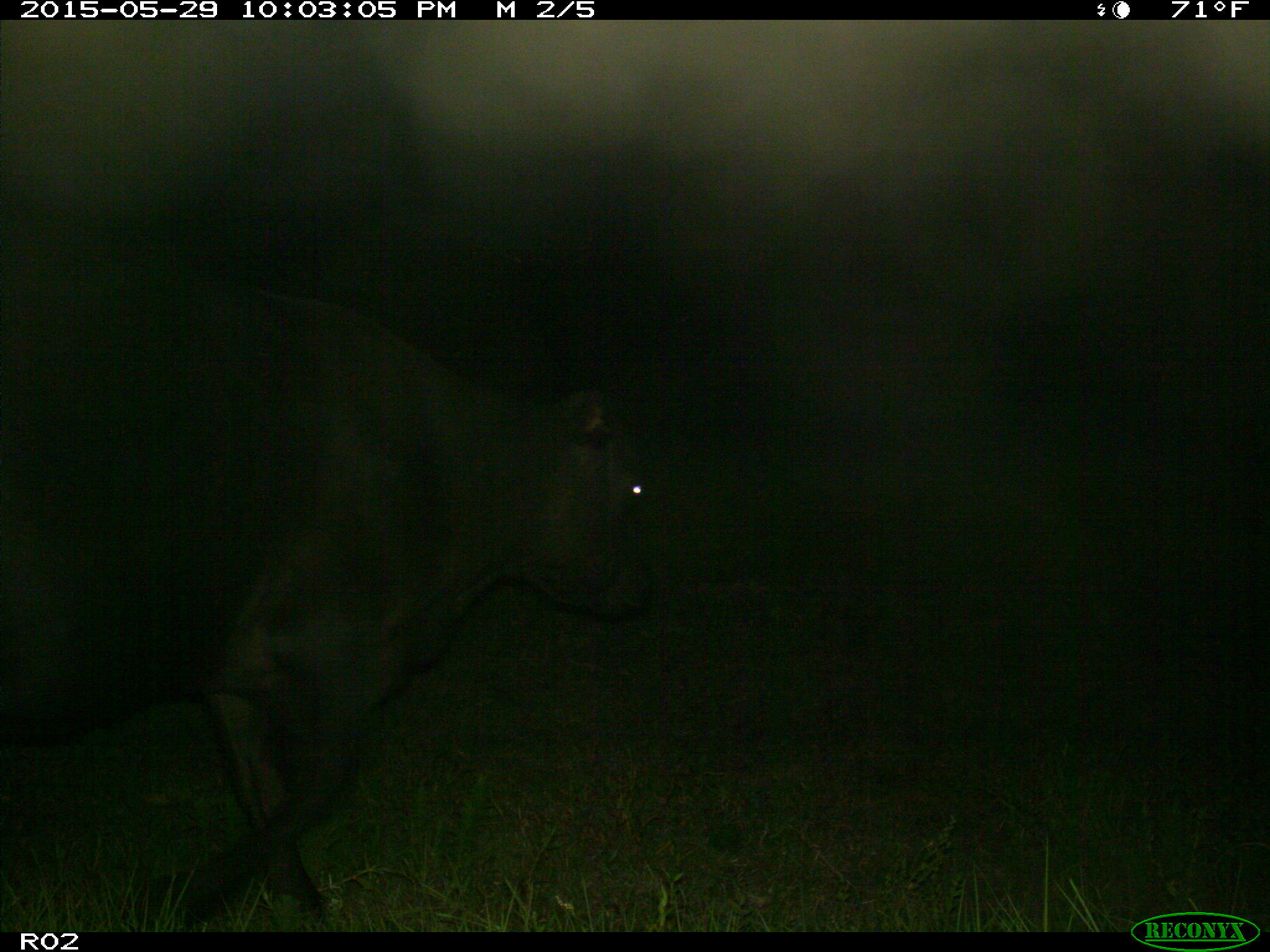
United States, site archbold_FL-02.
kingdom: Animalia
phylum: Chordata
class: Mammalia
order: Artiodactyla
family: Bovidae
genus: Bos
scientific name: Bos taurus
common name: domestic cow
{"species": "Bos taurus (domestic cow)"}